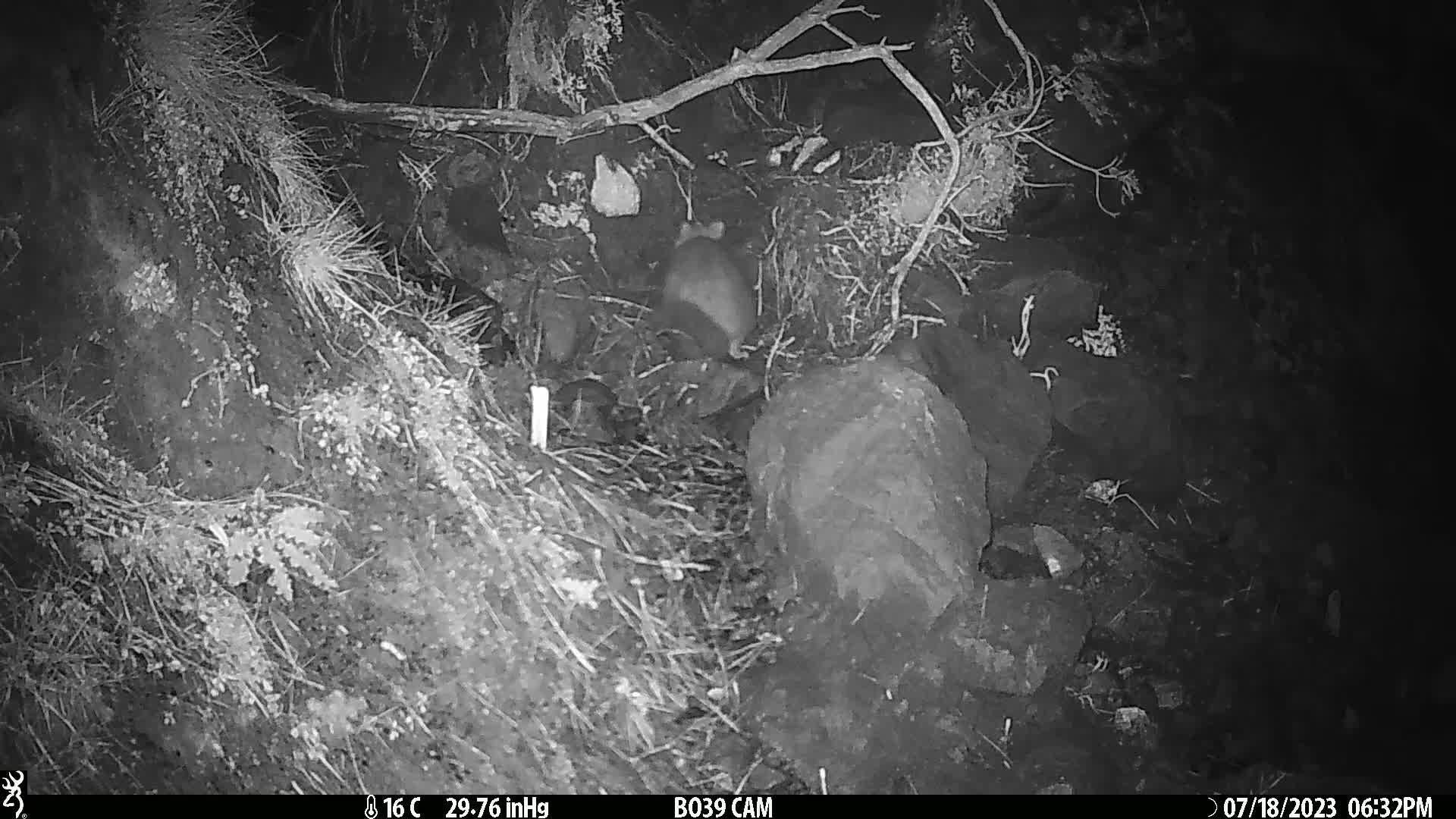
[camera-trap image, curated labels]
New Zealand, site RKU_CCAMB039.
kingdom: Animalia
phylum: Chordata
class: Mammalia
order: Diprotodontia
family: Phalangeridae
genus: Trichosurus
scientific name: Trichosurus vulpecula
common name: common brushtail possum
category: possum